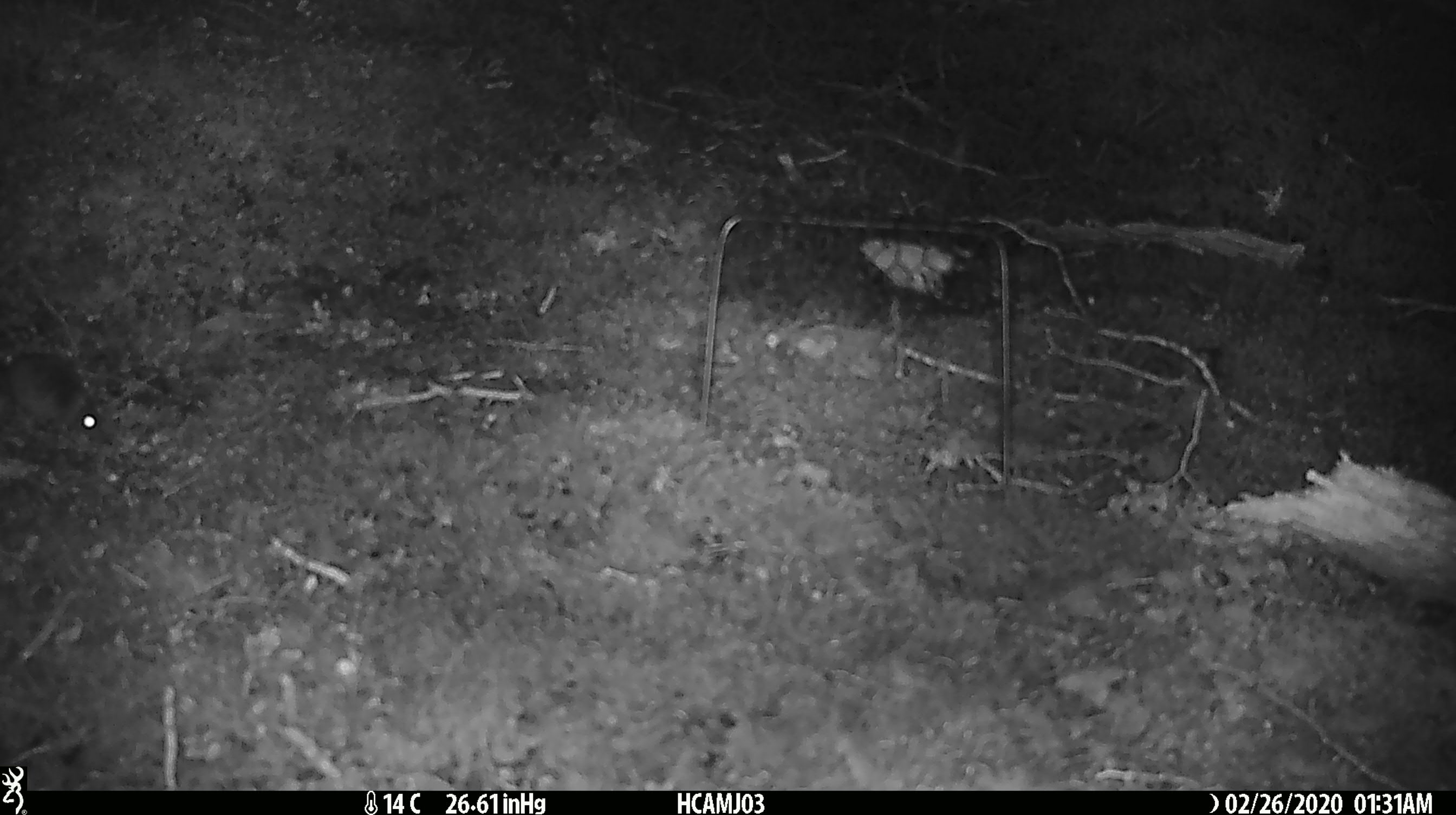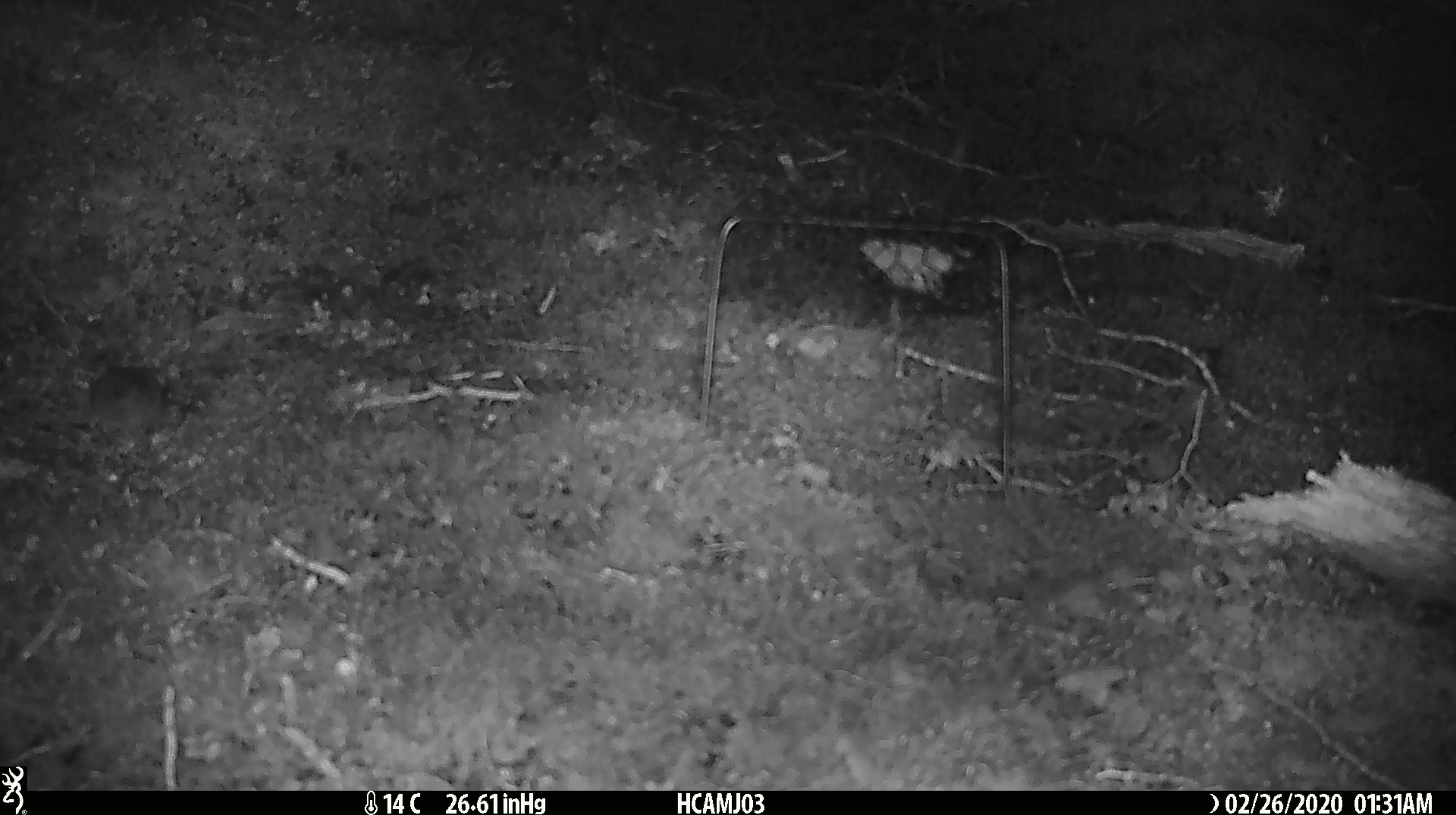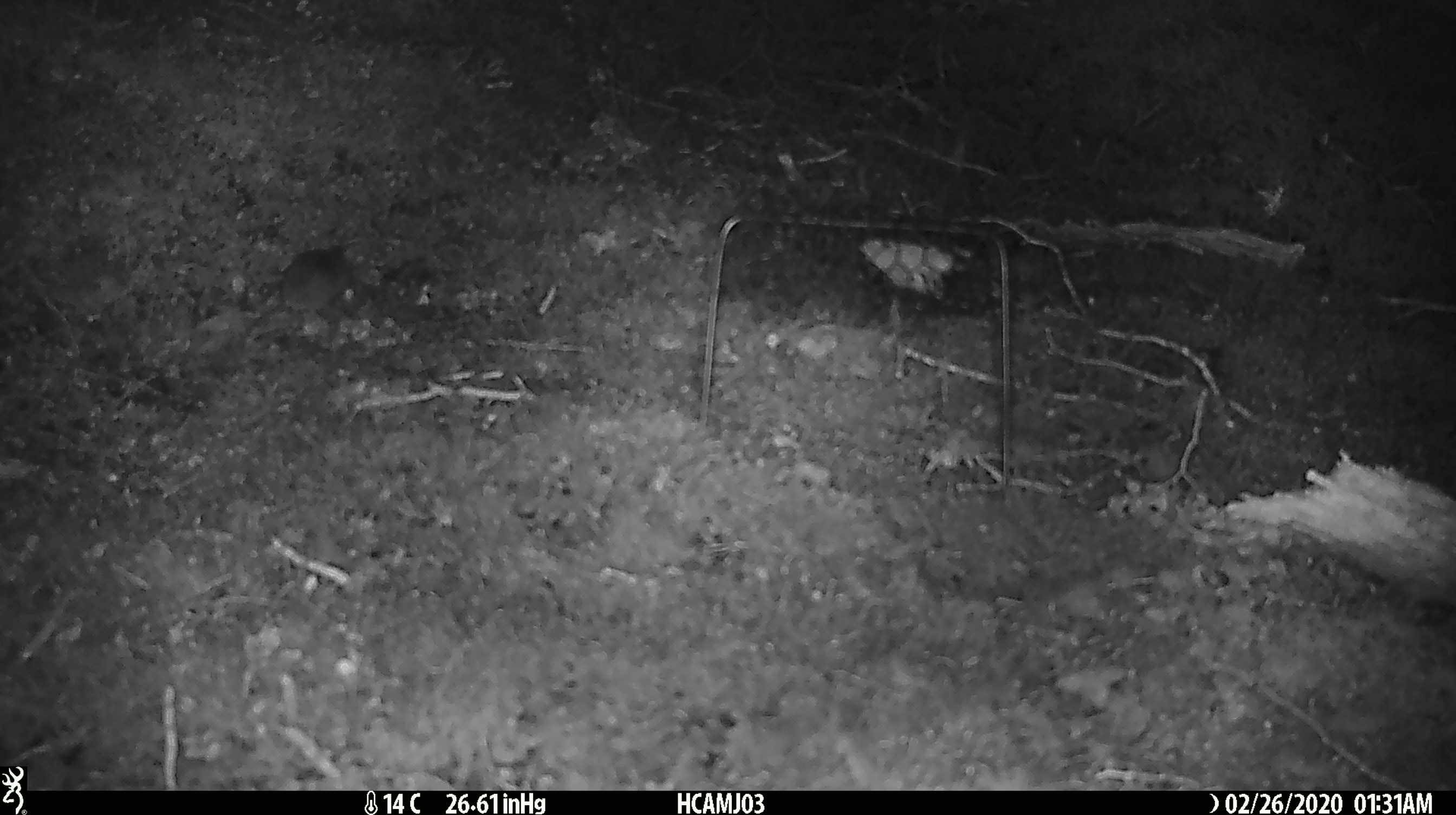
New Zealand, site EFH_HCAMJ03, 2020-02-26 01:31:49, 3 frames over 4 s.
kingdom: Animalia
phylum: Chordata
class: Mammalia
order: Rodentia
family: Muridae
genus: Mus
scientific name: Mus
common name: mouse